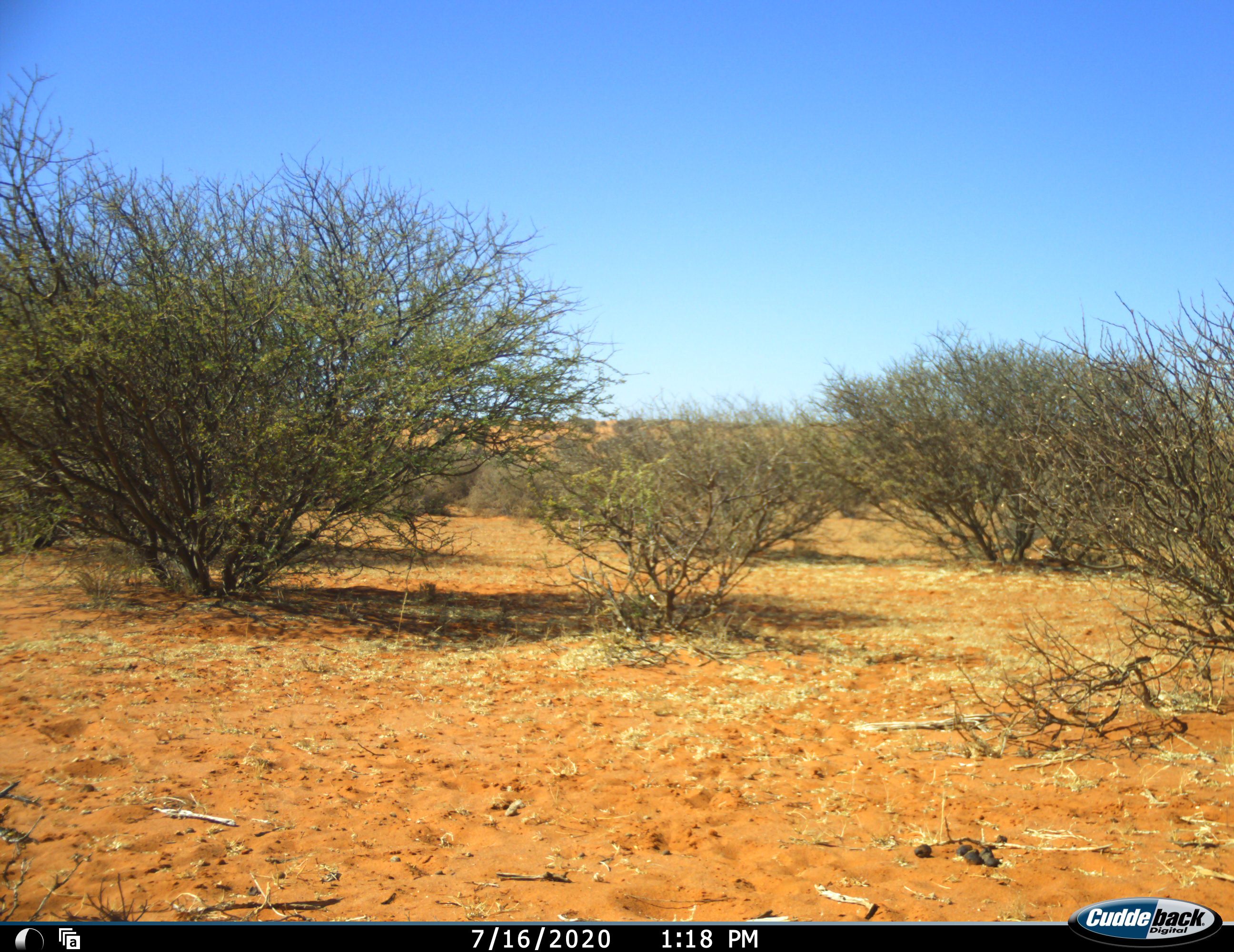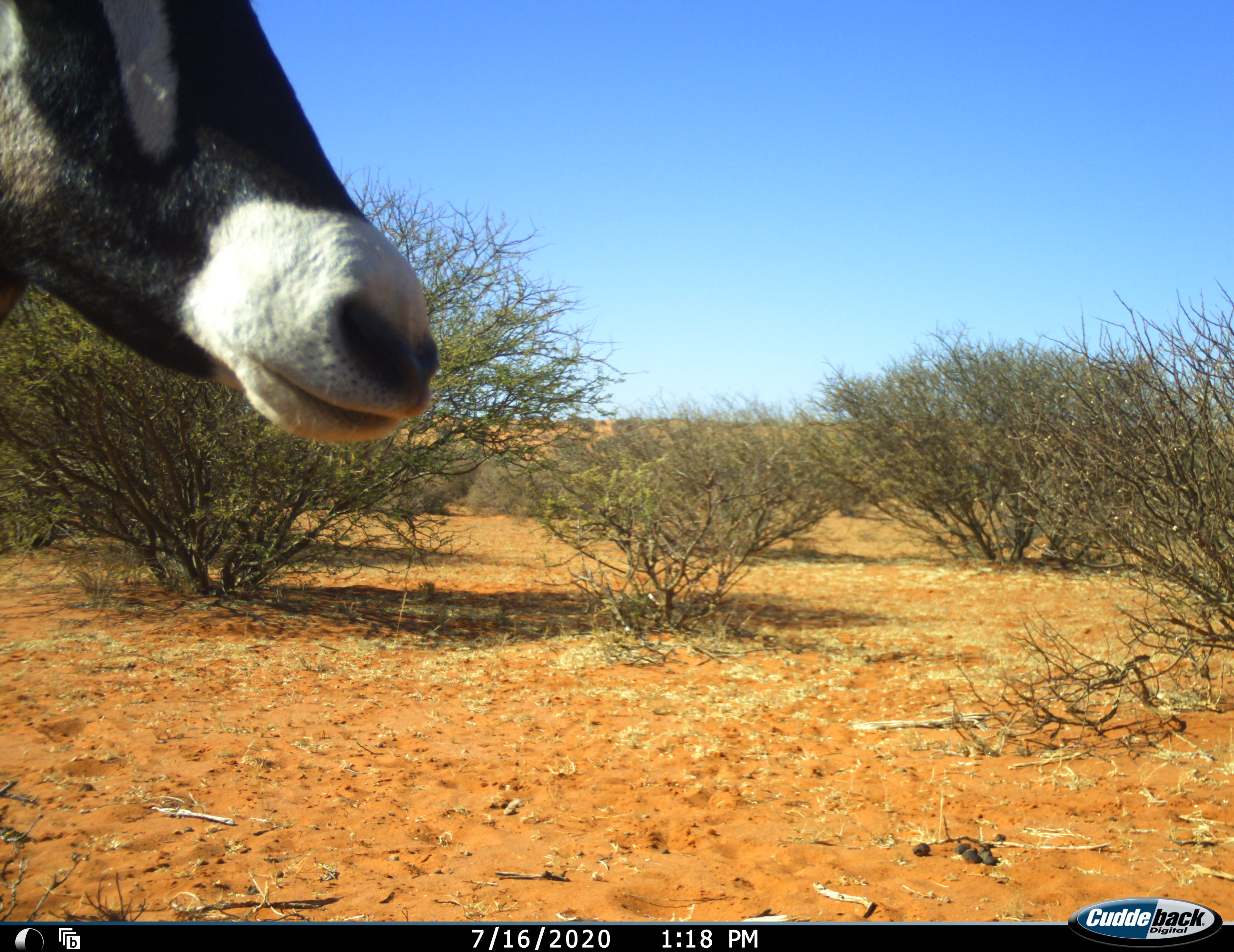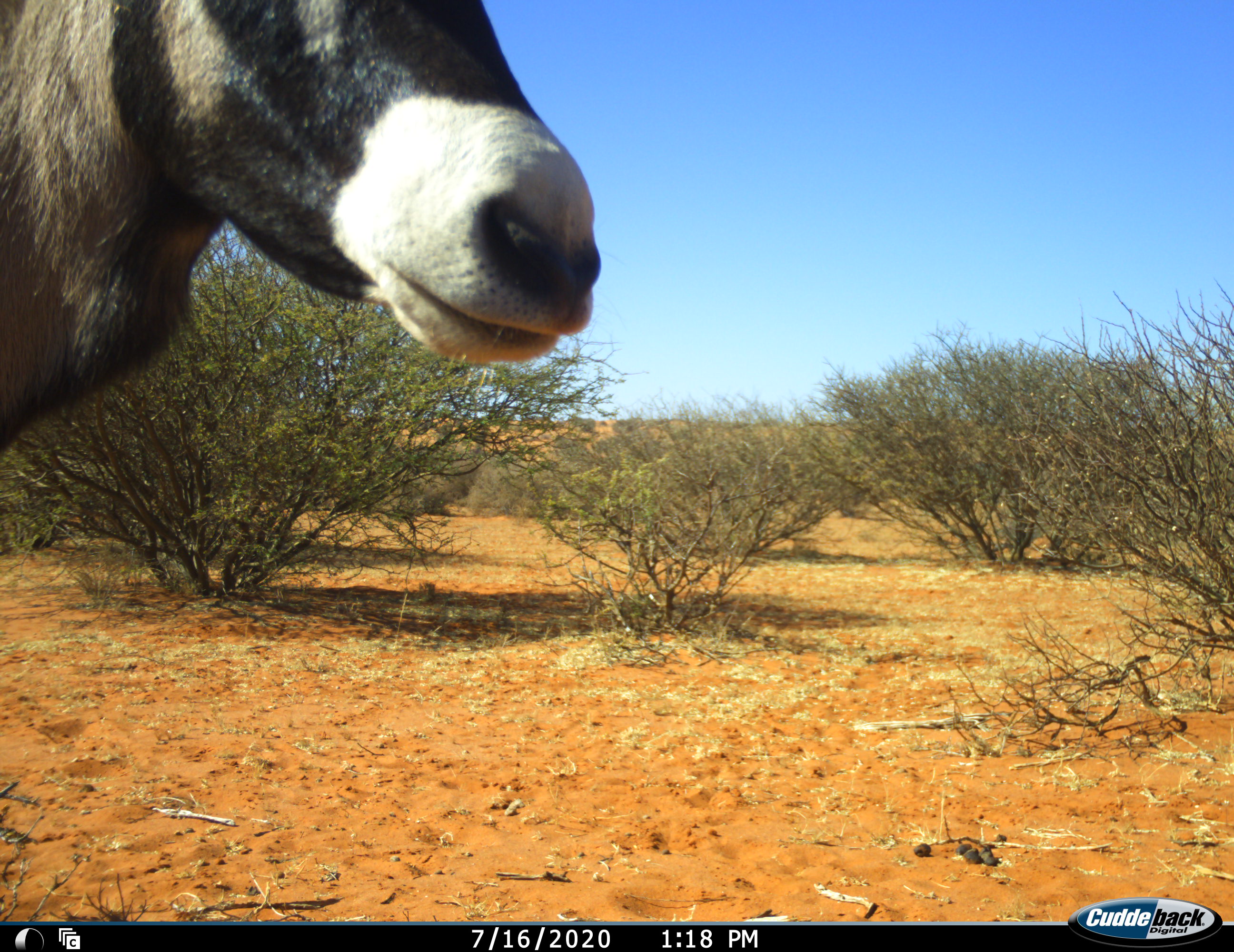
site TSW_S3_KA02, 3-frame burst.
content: unidentified animal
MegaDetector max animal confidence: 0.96